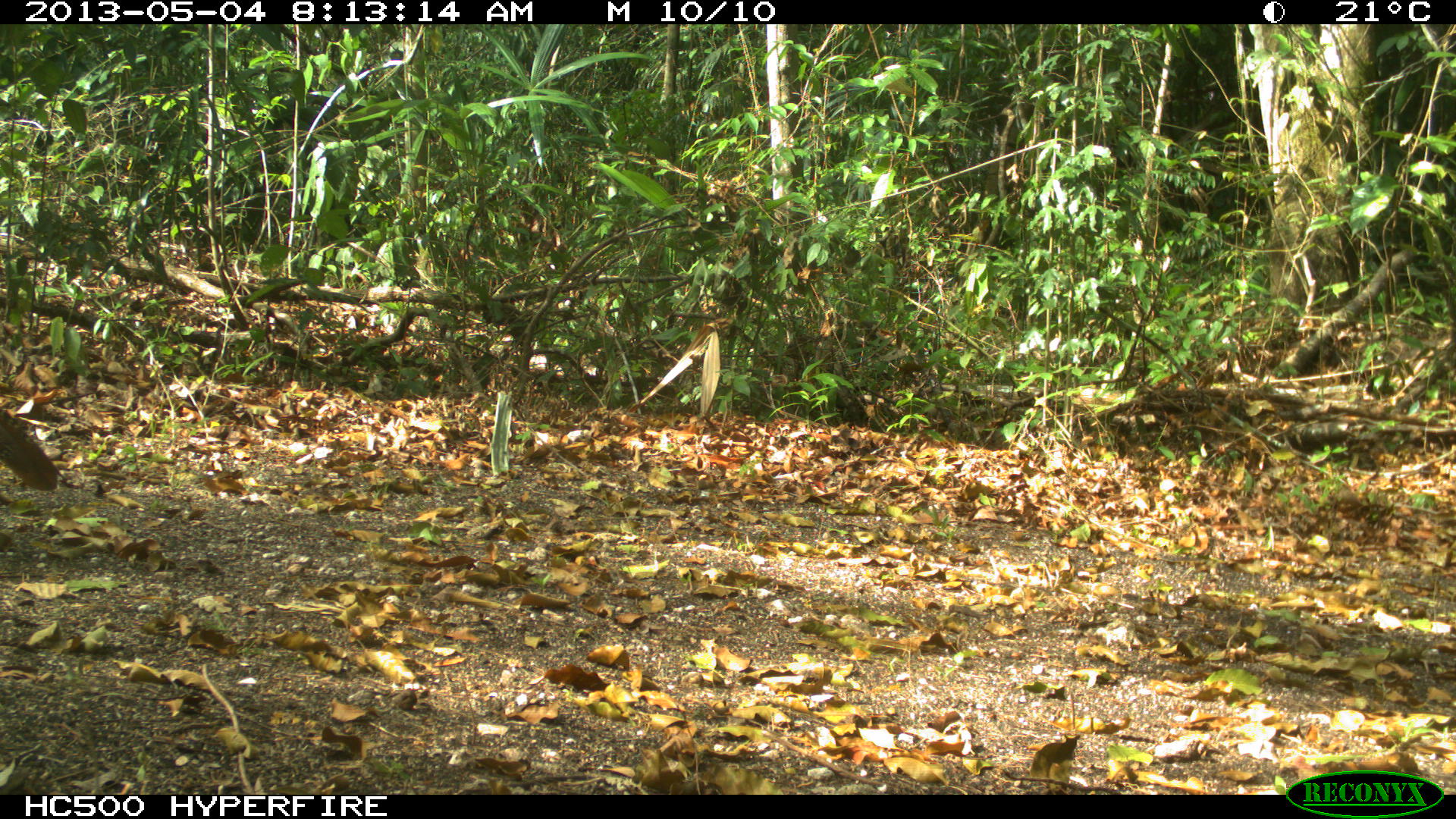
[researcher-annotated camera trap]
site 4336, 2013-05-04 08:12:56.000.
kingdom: Animalia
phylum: Chordata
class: Aves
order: Galliformes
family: Cracidae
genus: Crax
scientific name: Crax rubra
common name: great curassow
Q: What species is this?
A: Crax rubra (great curassow).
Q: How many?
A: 1.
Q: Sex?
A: Female.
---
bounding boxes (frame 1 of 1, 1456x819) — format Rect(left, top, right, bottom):
crax rubra: Rect(0, 405, 61, 492)